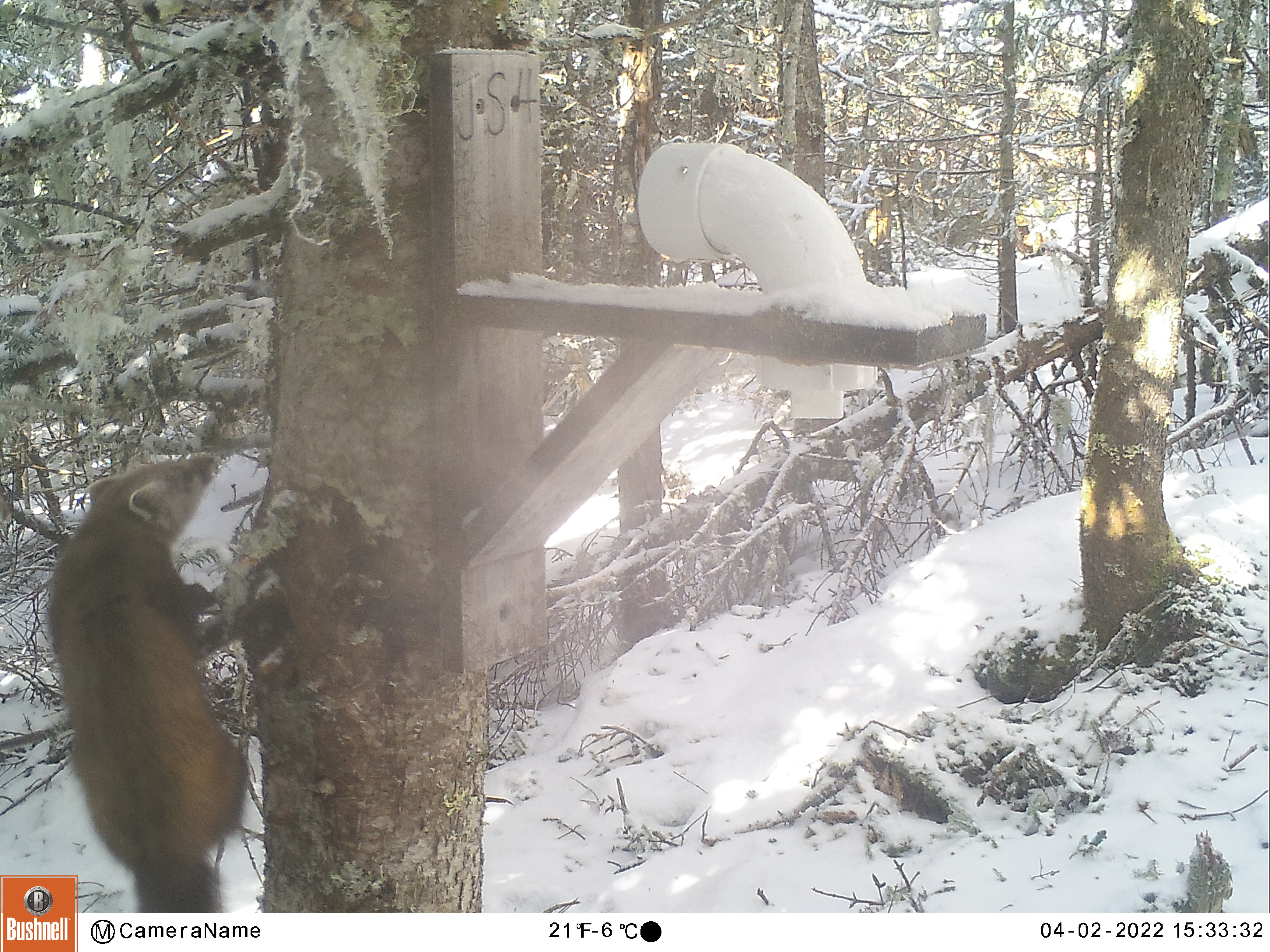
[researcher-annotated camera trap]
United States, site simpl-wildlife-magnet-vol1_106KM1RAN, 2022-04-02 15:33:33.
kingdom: Animalia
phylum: Chordata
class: Mammalia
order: Carnivora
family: Mustelidae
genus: Martes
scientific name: Martes americana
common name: american marten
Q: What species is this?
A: American marten (Martes americana).